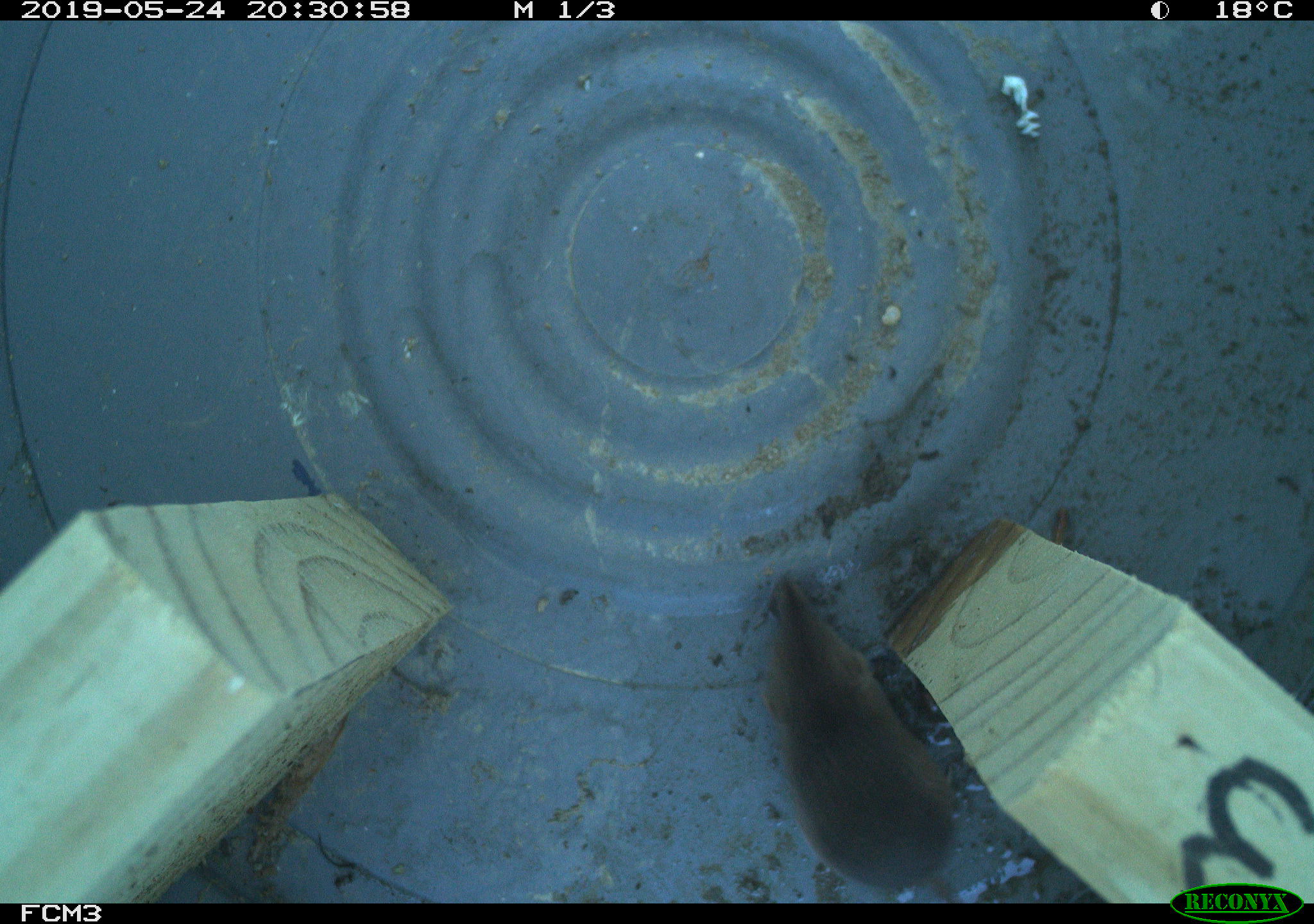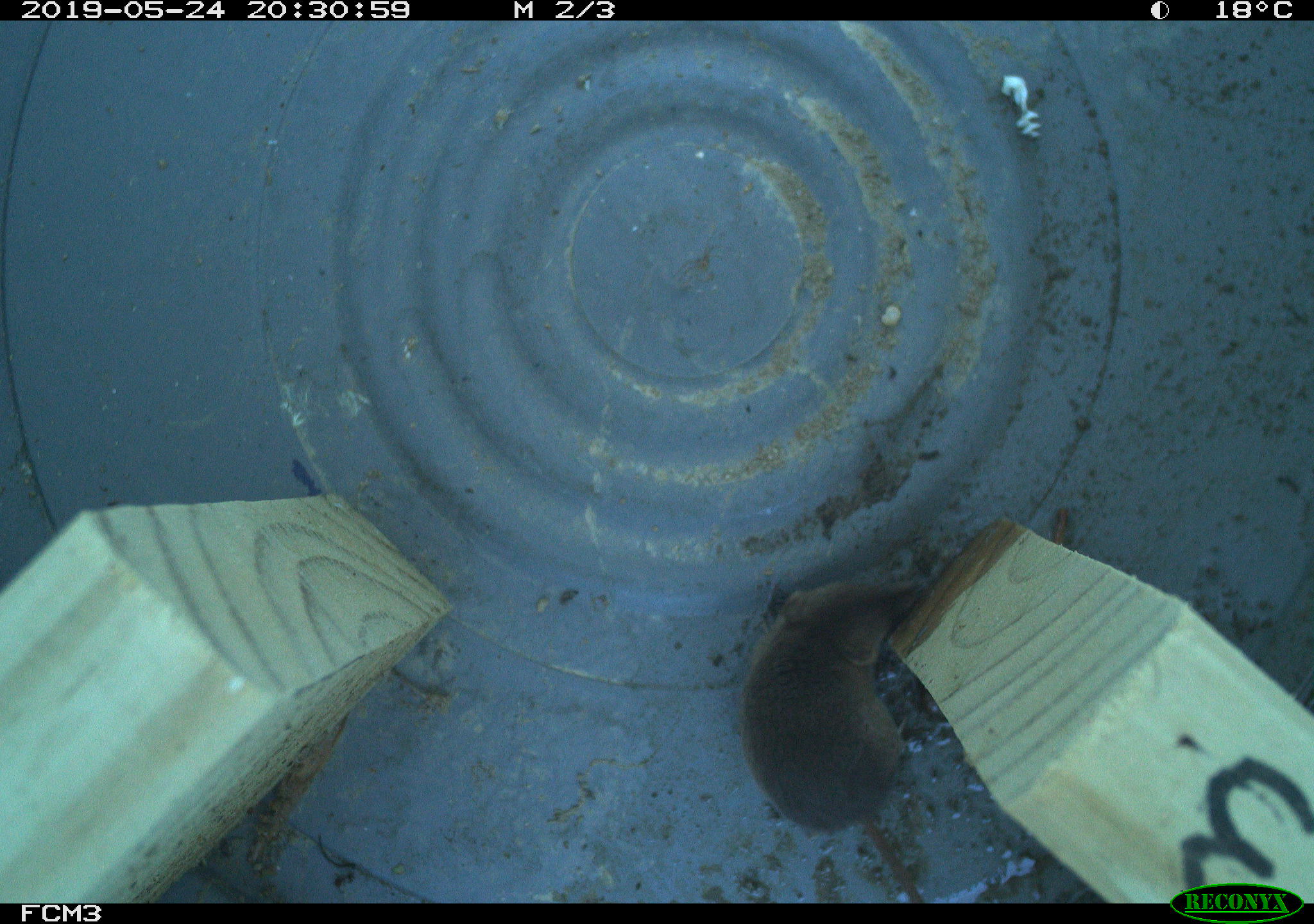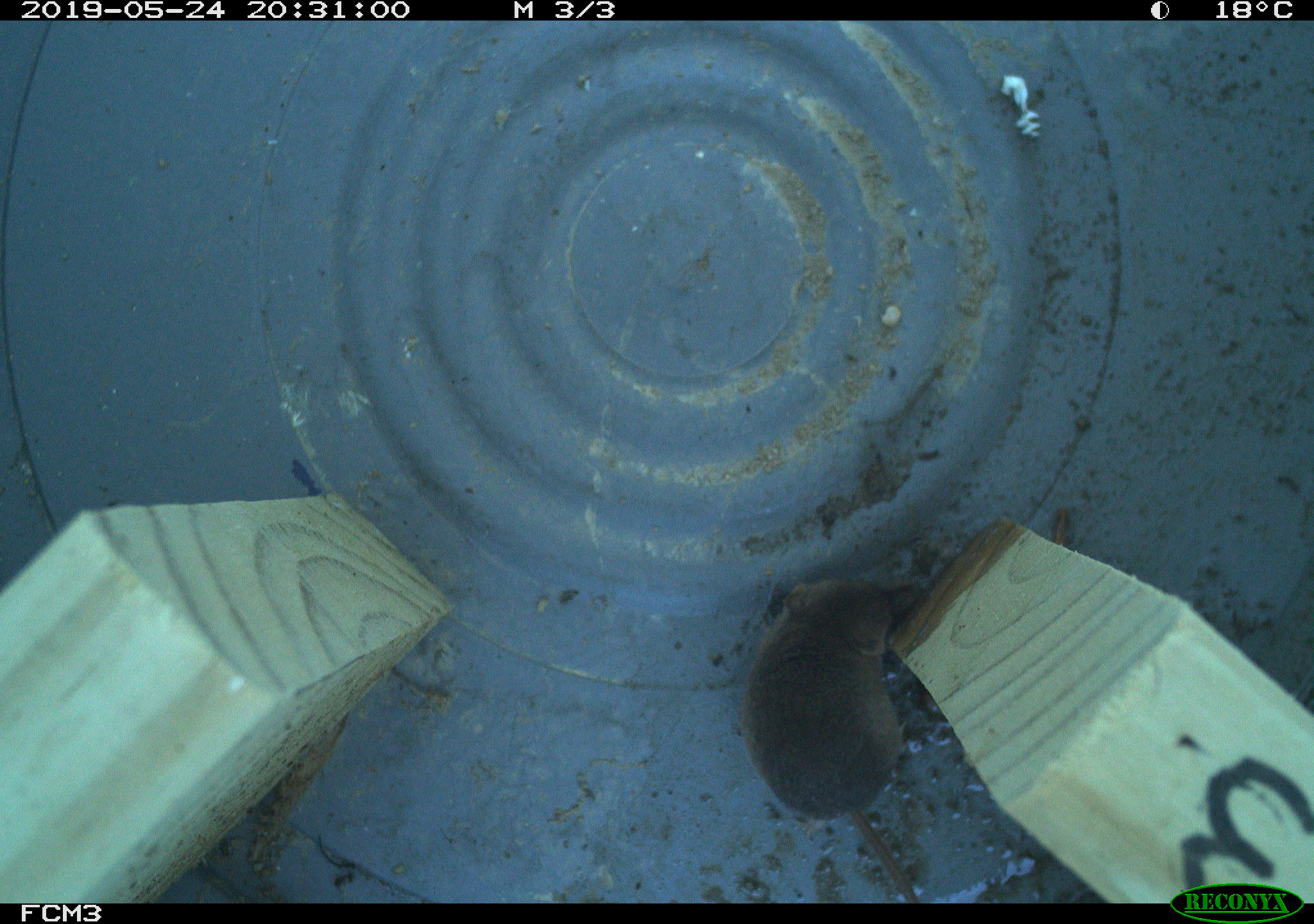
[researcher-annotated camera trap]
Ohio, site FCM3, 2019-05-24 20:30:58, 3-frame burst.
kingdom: Animalia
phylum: Chordata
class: Mammalia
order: Eulipotyphla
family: Soricidae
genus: Sorex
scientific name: Sorex cinereus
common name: masked shrew